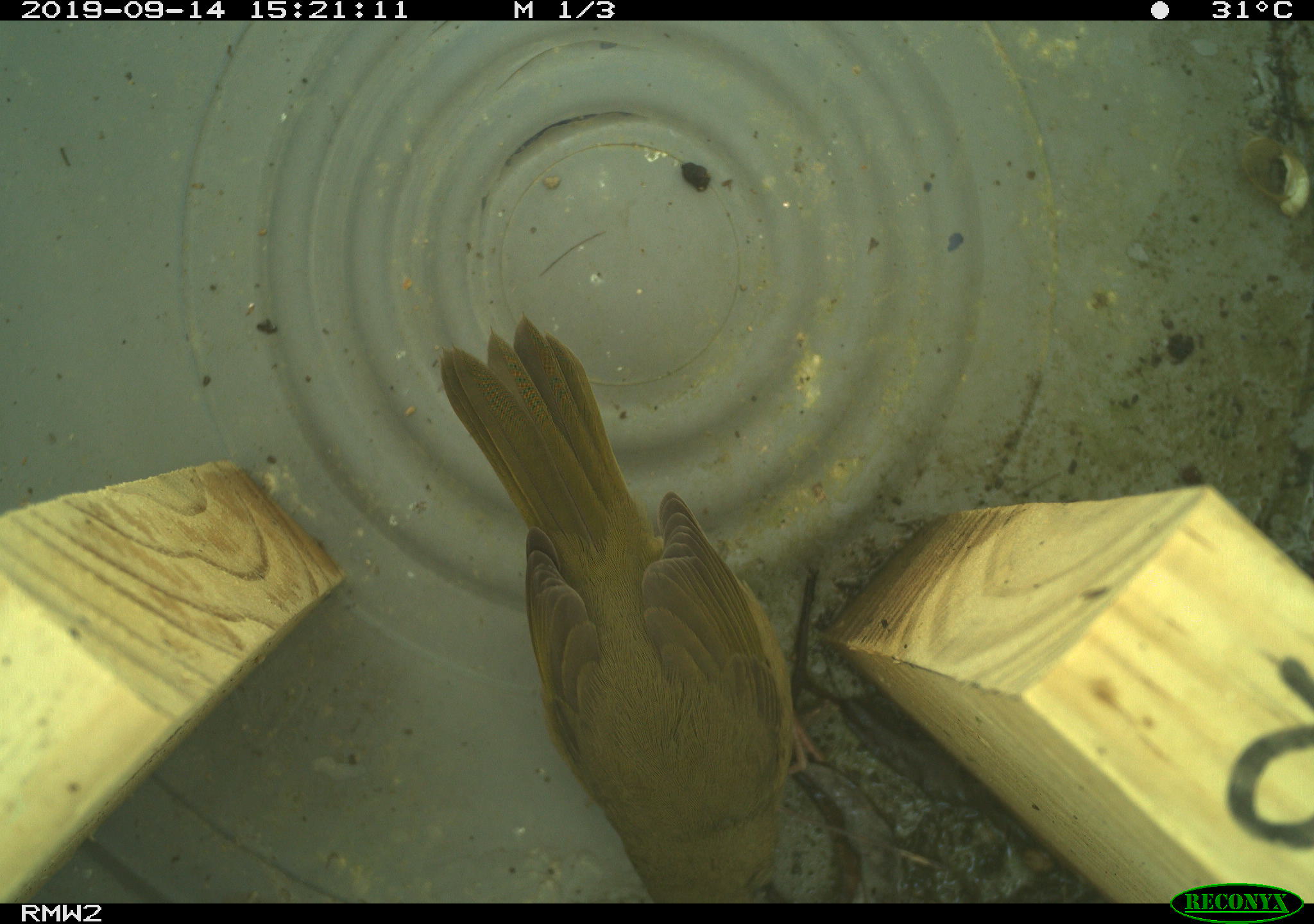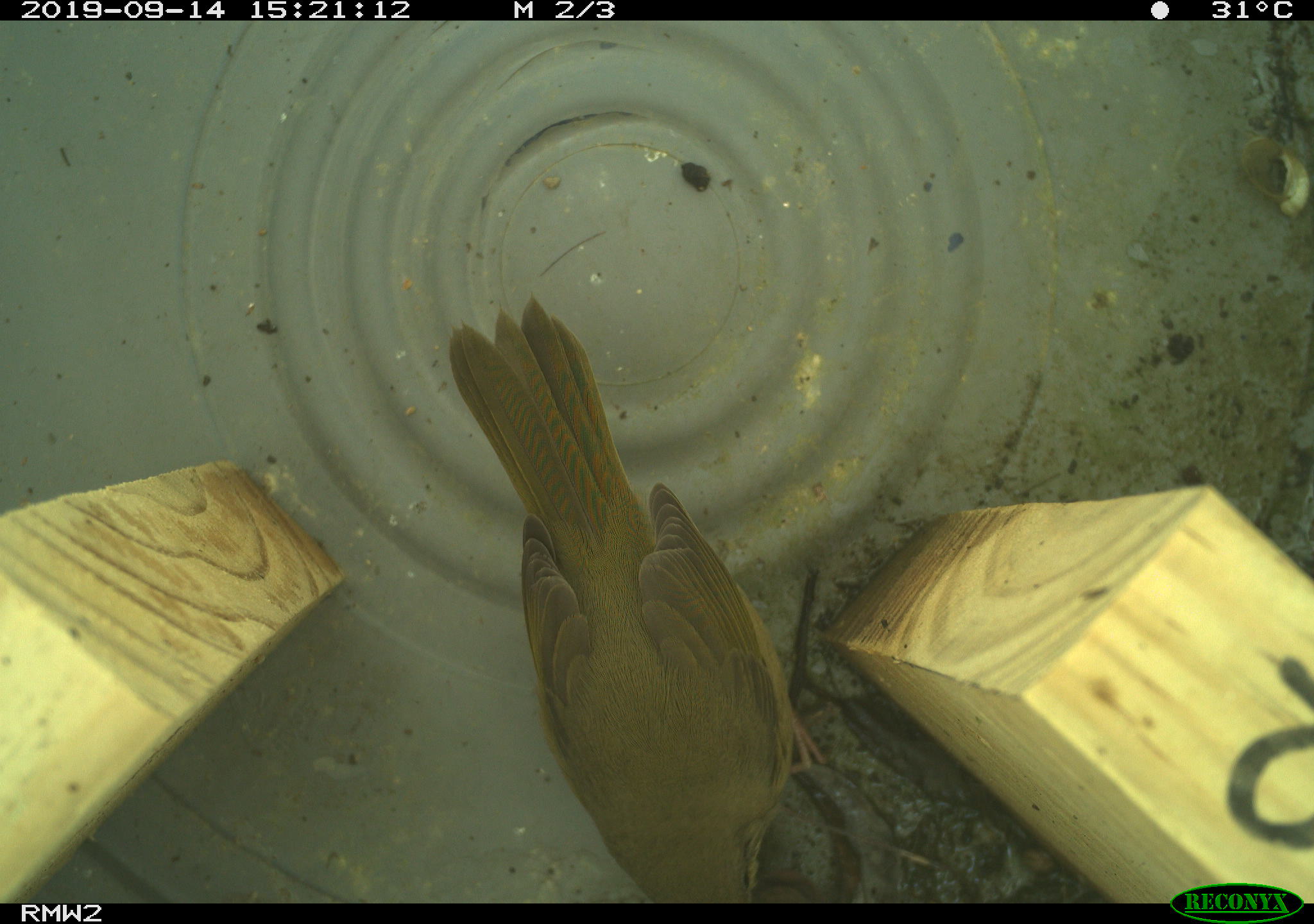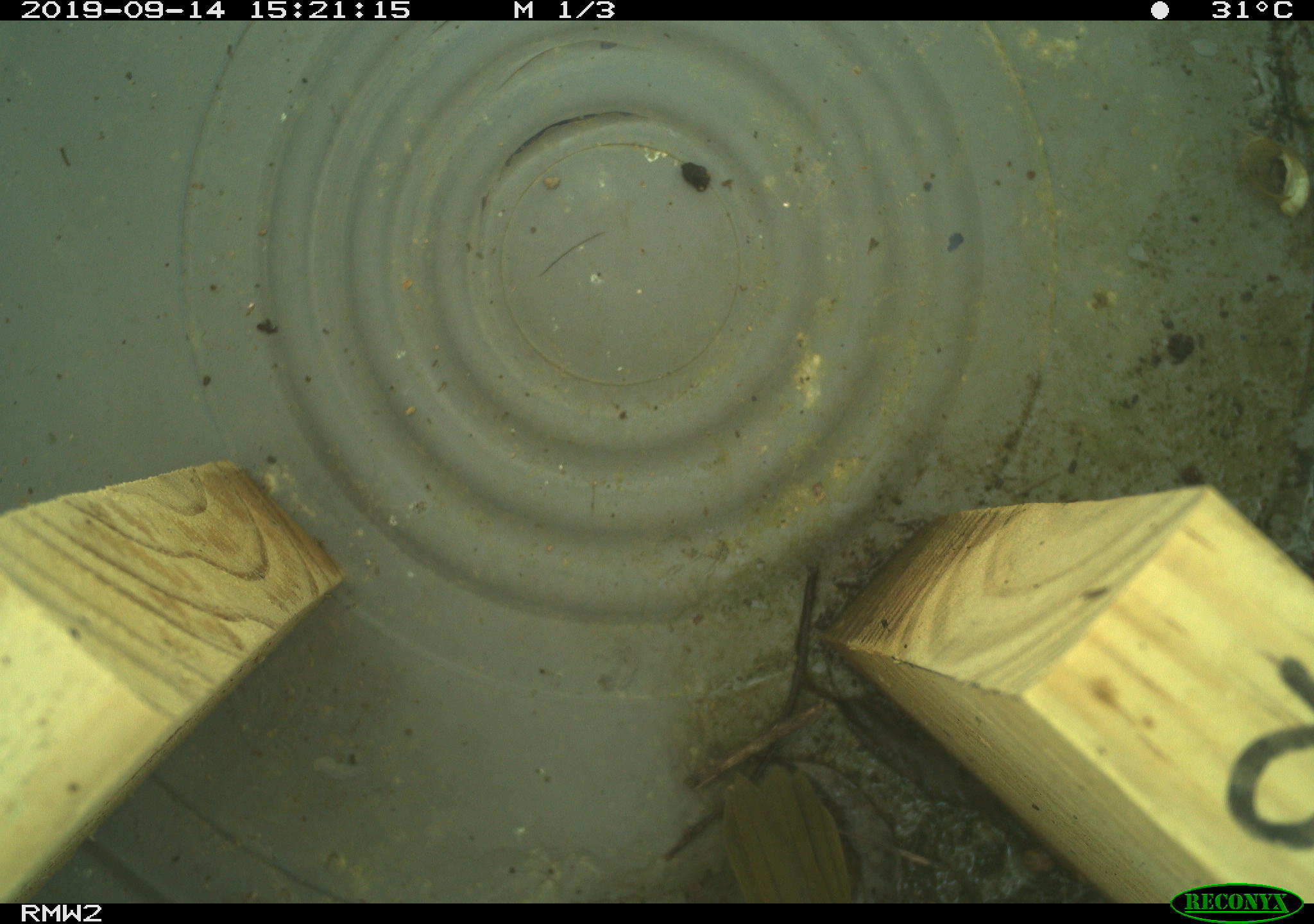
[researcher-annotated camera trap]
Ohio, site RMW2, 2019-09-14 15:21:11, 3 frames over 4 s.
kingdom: Animalia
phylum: Chordata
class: Aves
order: Passeriformes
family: Parulidae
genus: Geothlypis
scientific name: Geothlypis trichas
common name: common yellowthroat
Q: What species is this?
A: Common yellowthroat (Geothlypis trichas).